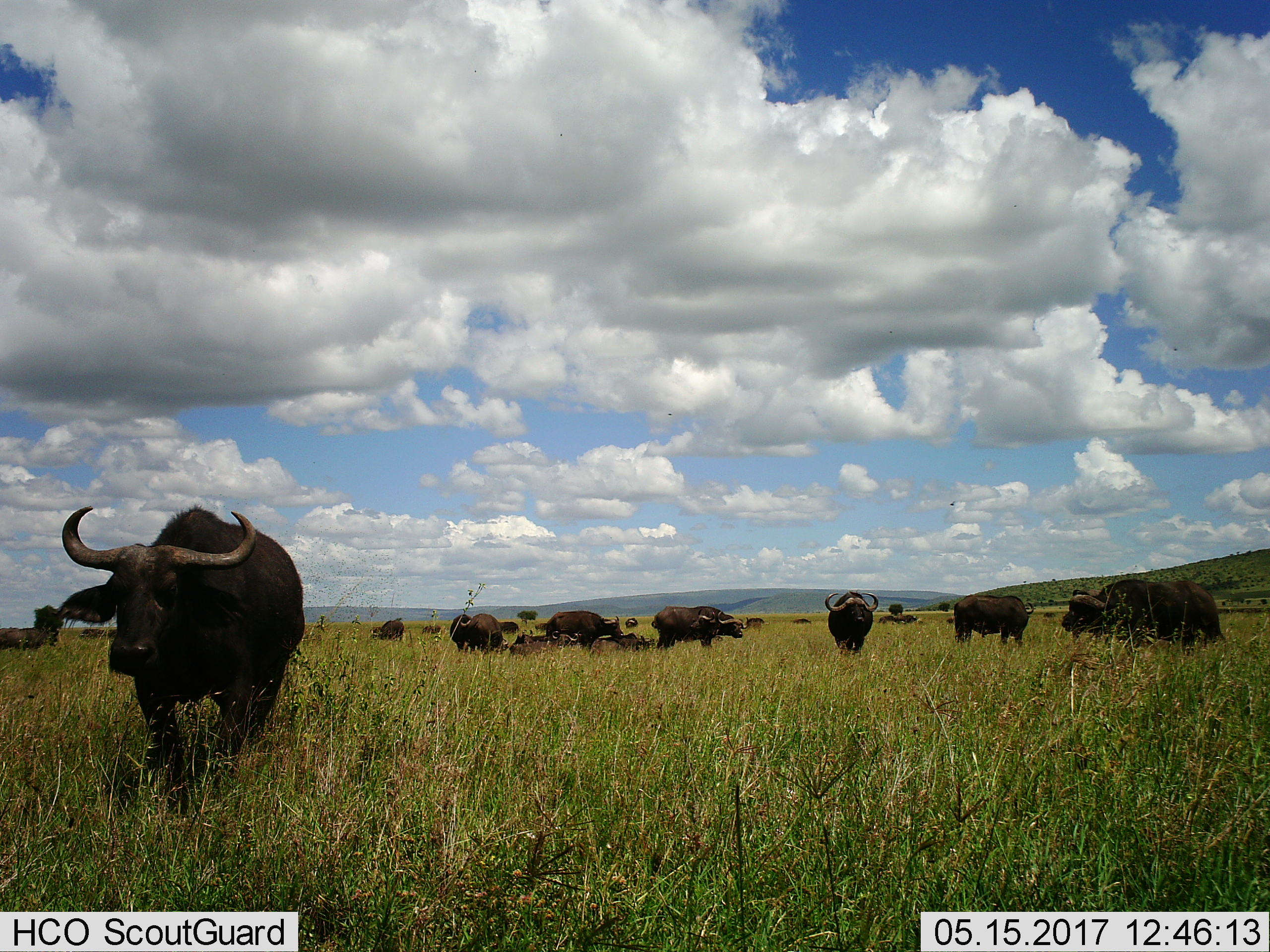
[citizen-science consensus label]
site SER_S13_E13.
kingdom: Animalia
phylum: Chordata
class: Mammalia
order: Artiodactyla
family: Bovidae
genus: Syncerus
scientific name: Syncerus caffer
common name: african buffalo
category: buffalo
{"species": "buffalo (african buffalo) (Syncerus caffer)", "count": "11-50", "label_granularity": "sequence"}